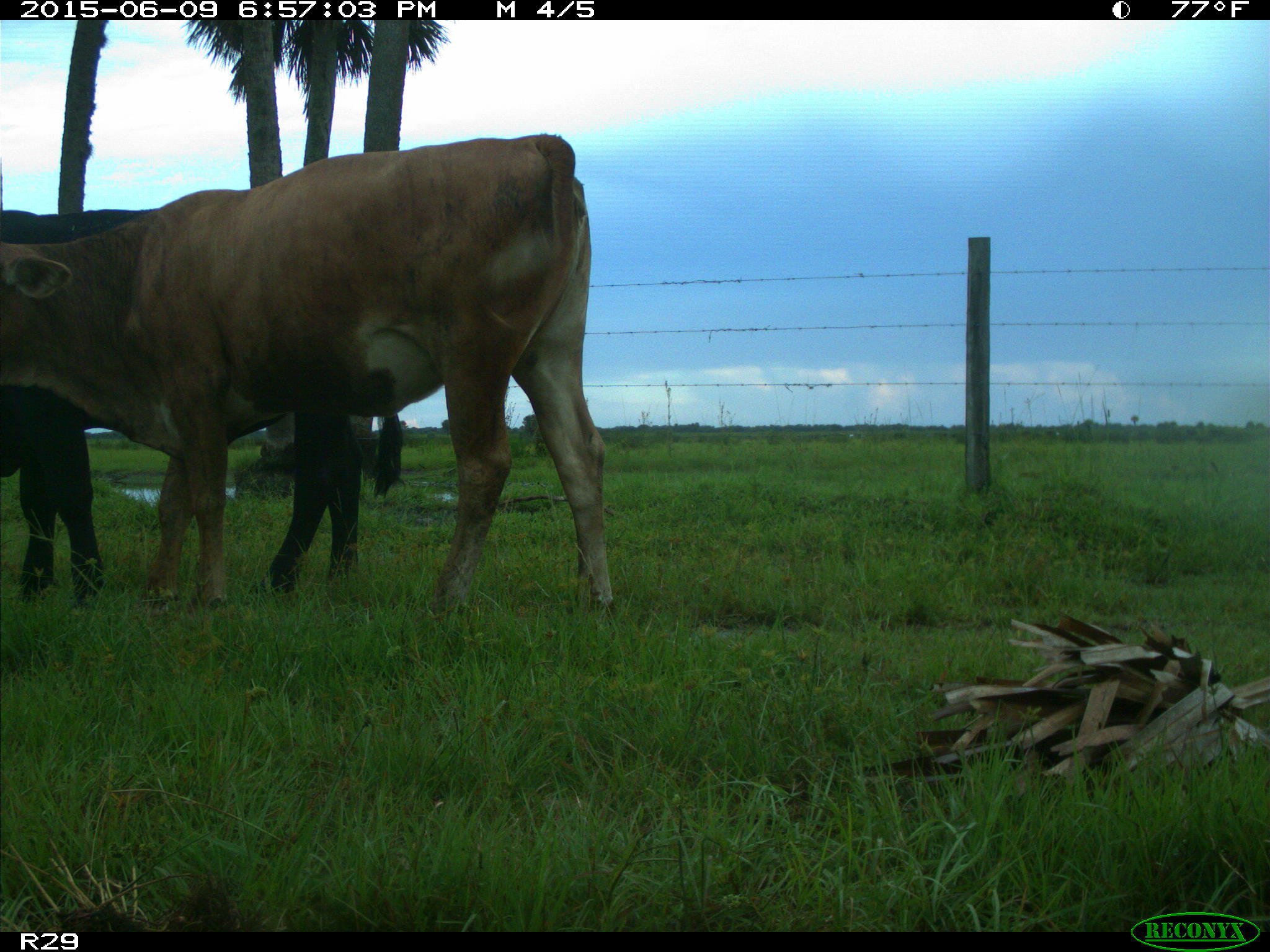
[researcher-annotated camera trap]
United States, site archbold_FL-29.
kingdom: Animalia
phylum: Chordata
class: Mammalia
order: Artiodactyla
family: Bovidae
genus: Bos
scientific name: Bos taurus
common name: domestic cow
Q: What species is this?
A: Bos taurus (domestic cow).